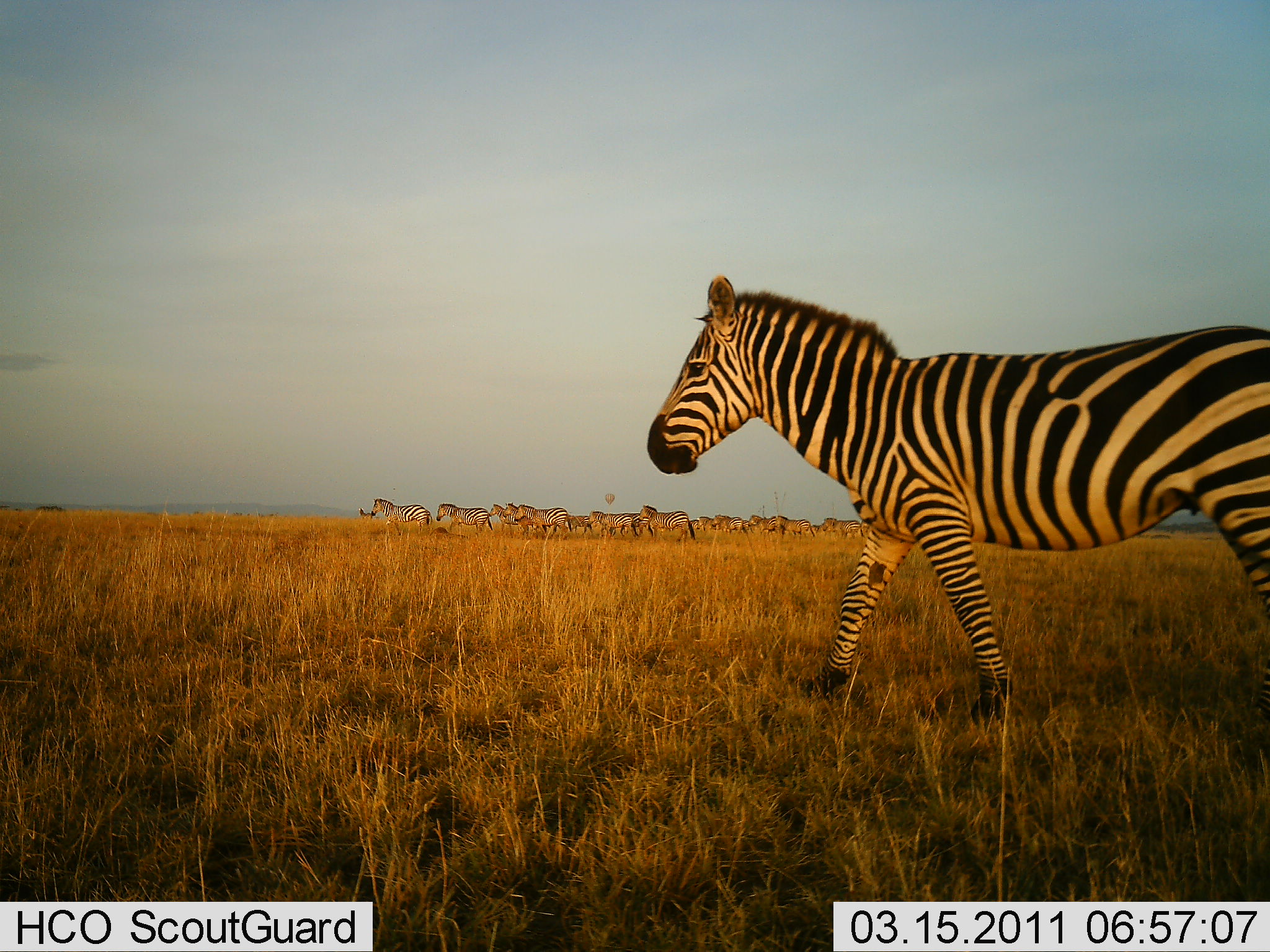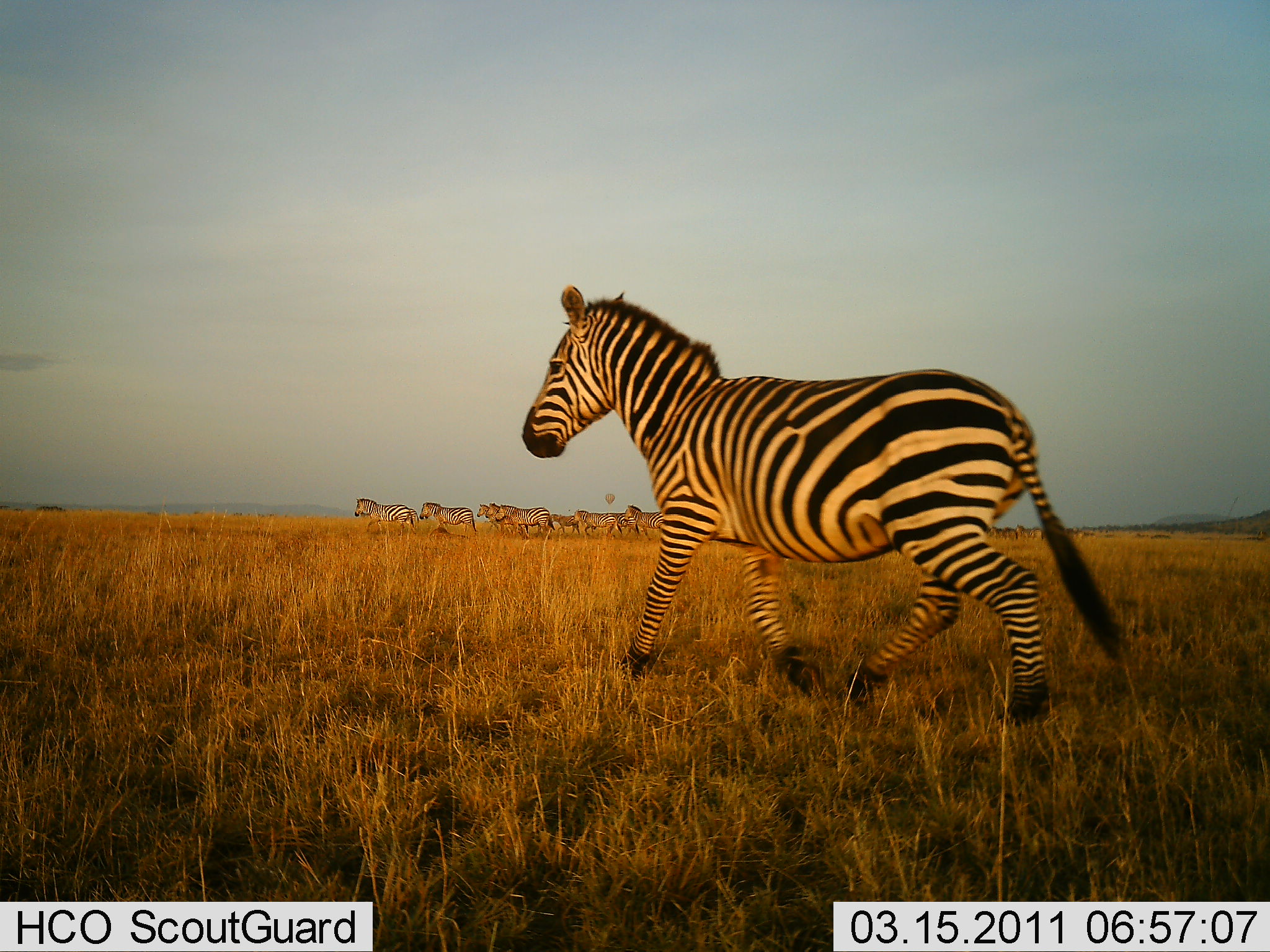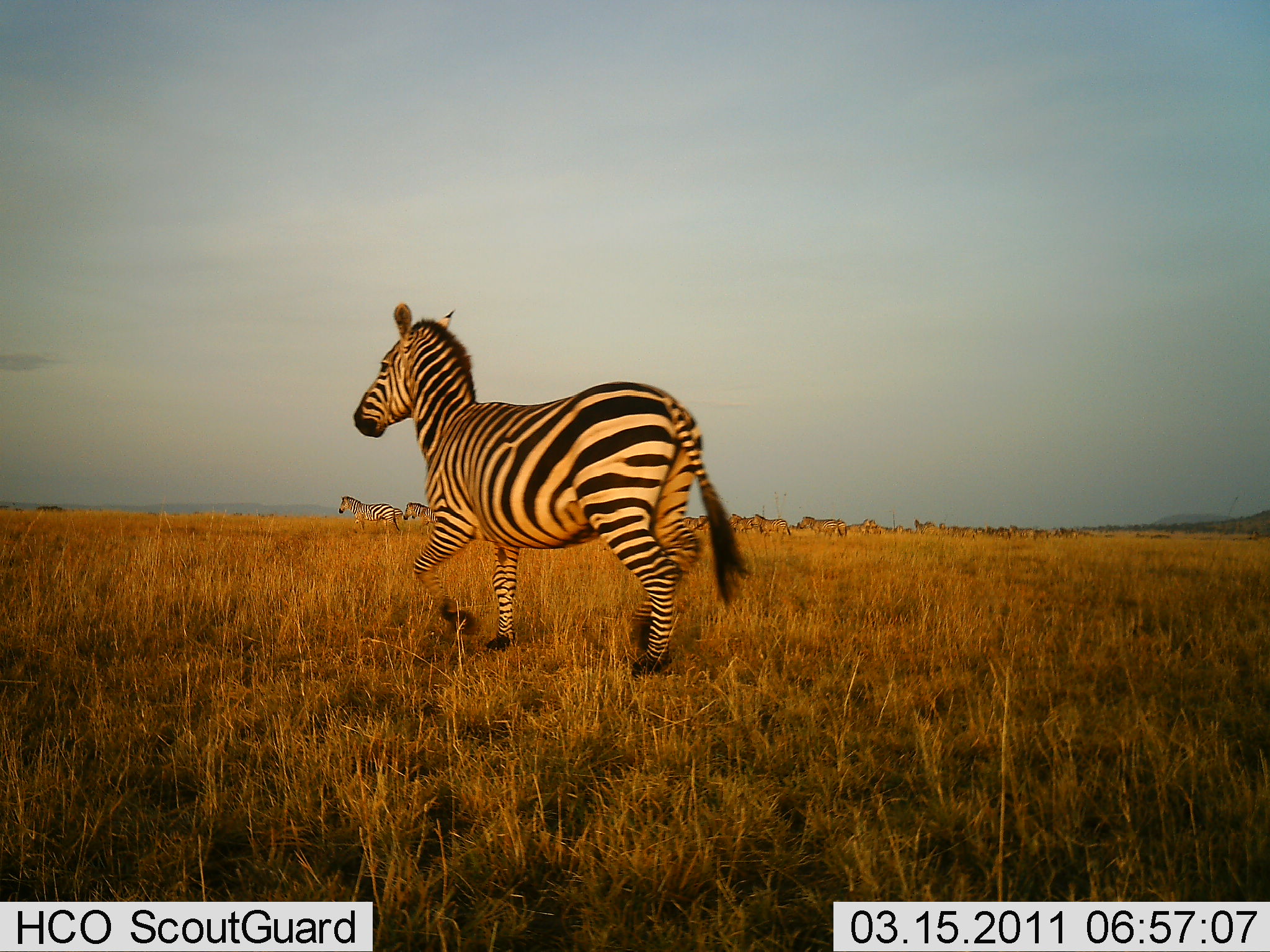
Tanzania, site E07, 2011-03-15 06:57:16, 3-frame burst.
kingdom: Animalia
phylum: Chordata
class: Mammalia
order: Perissodactyla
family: Equidae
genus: Equus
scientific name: Equus quagga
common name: plains zebra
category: zebra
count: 11-50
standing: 9%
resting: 0%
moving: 100%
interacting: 0%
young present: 0%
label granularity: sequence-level